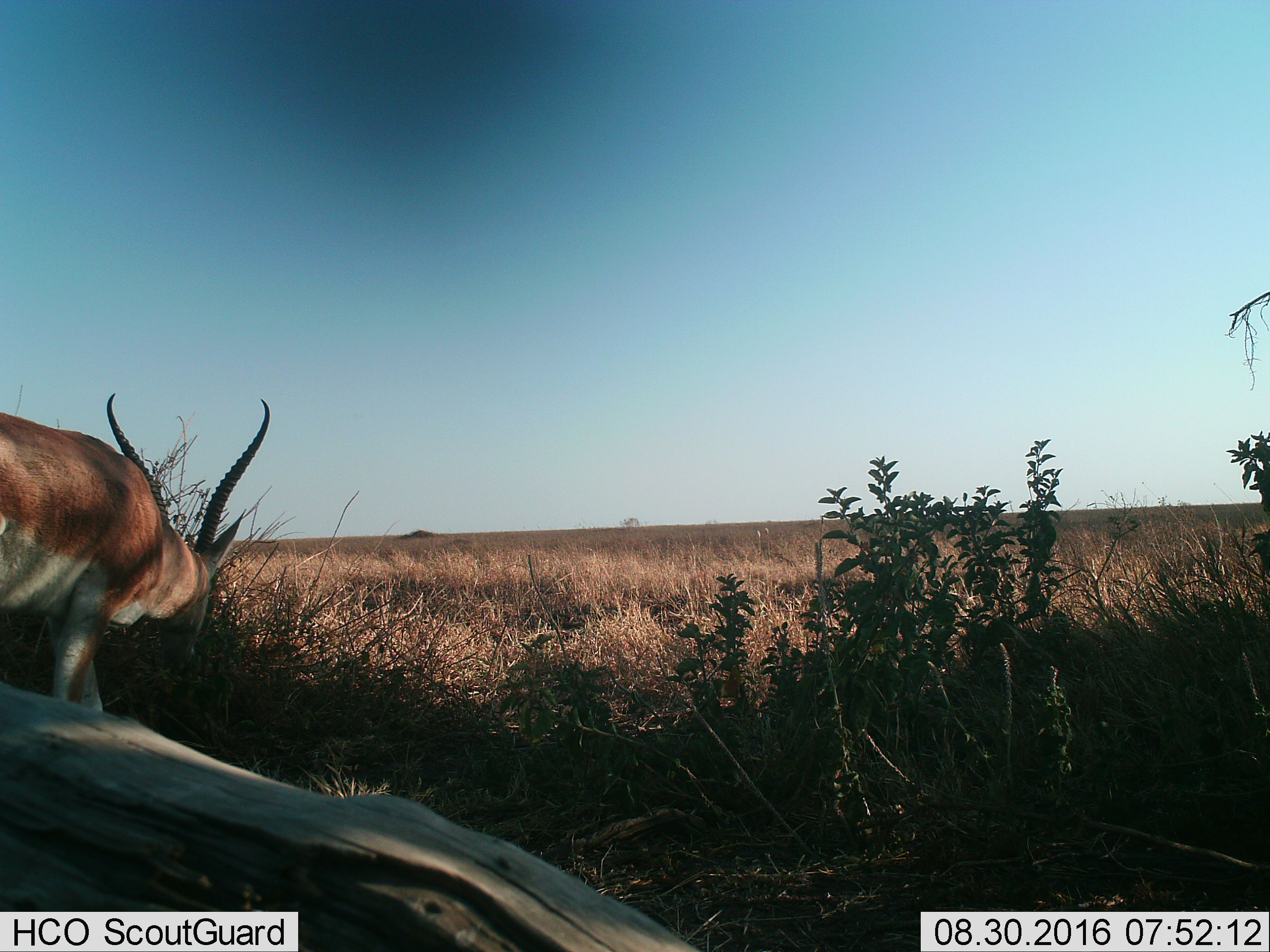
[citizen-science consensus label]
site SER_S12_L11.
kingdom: Animalia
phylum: Chordata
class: Mammalia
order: Artiodactyla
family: Bovidae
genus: Nanger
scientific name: Nanger granti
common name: grant's gazelle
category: gazellegrants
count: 1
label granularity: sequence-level